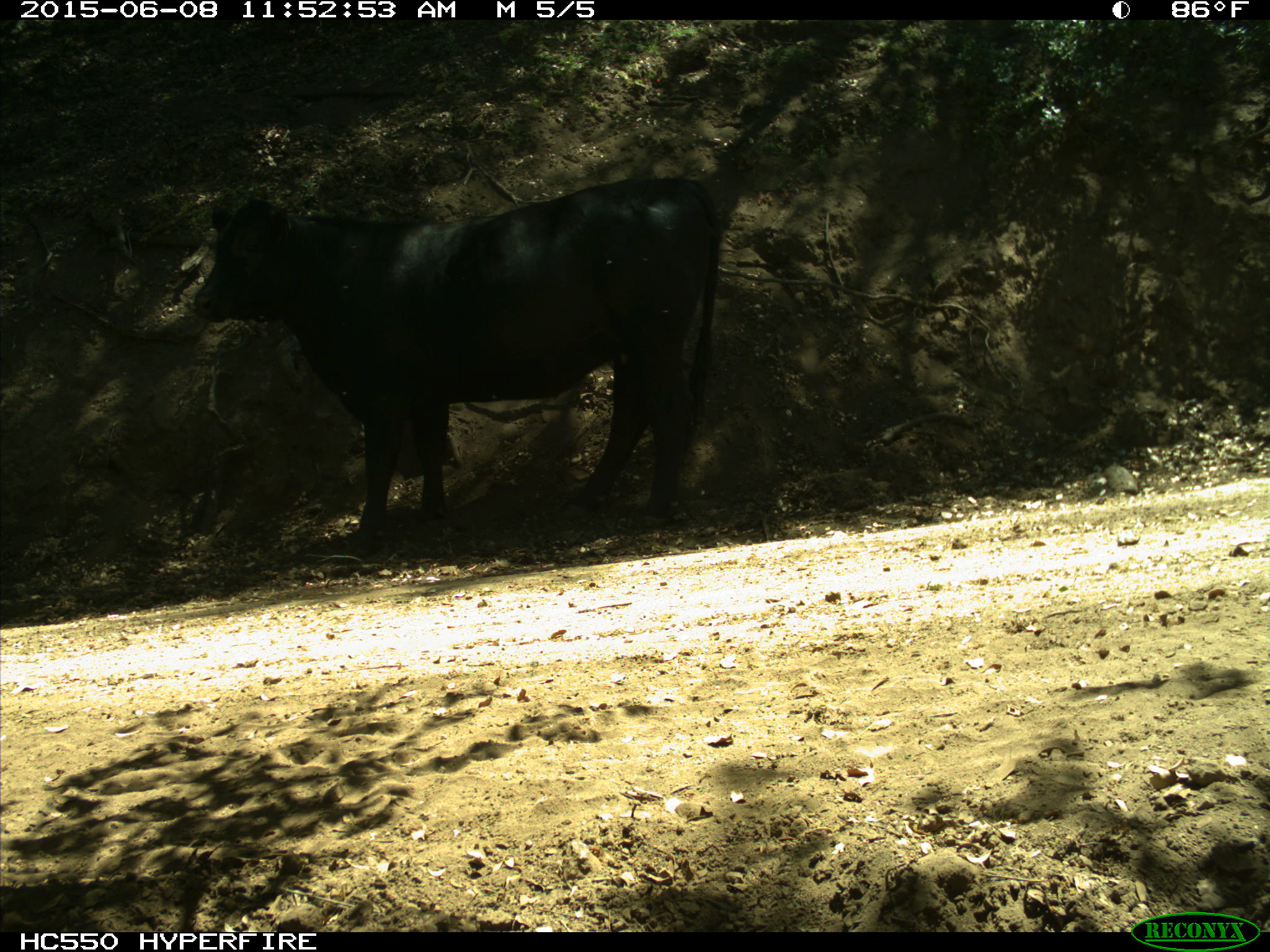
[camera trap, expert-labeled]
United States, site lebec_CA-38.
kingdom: Animalia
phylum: Chordata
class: Mammalia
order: Artiodactyla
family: Bovidae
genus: Bos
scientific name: Bos taurus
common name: domestic cow